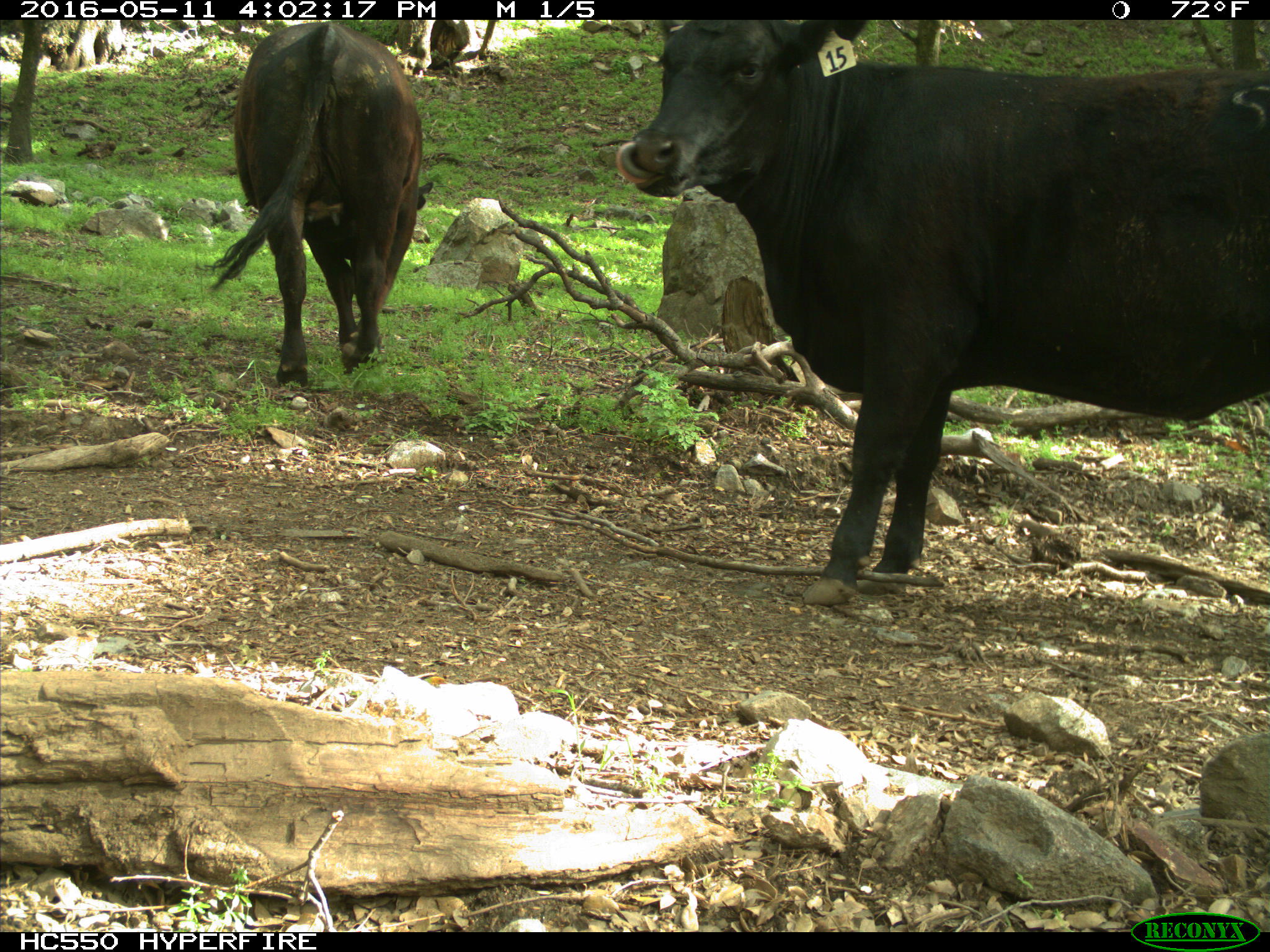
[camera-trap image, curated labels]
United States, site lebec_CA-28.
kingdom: Animalia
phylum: Chordata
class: Mammalia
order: Artiodactyla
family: Bovidae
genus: Bos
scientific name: Bos taurus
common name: domestic cow